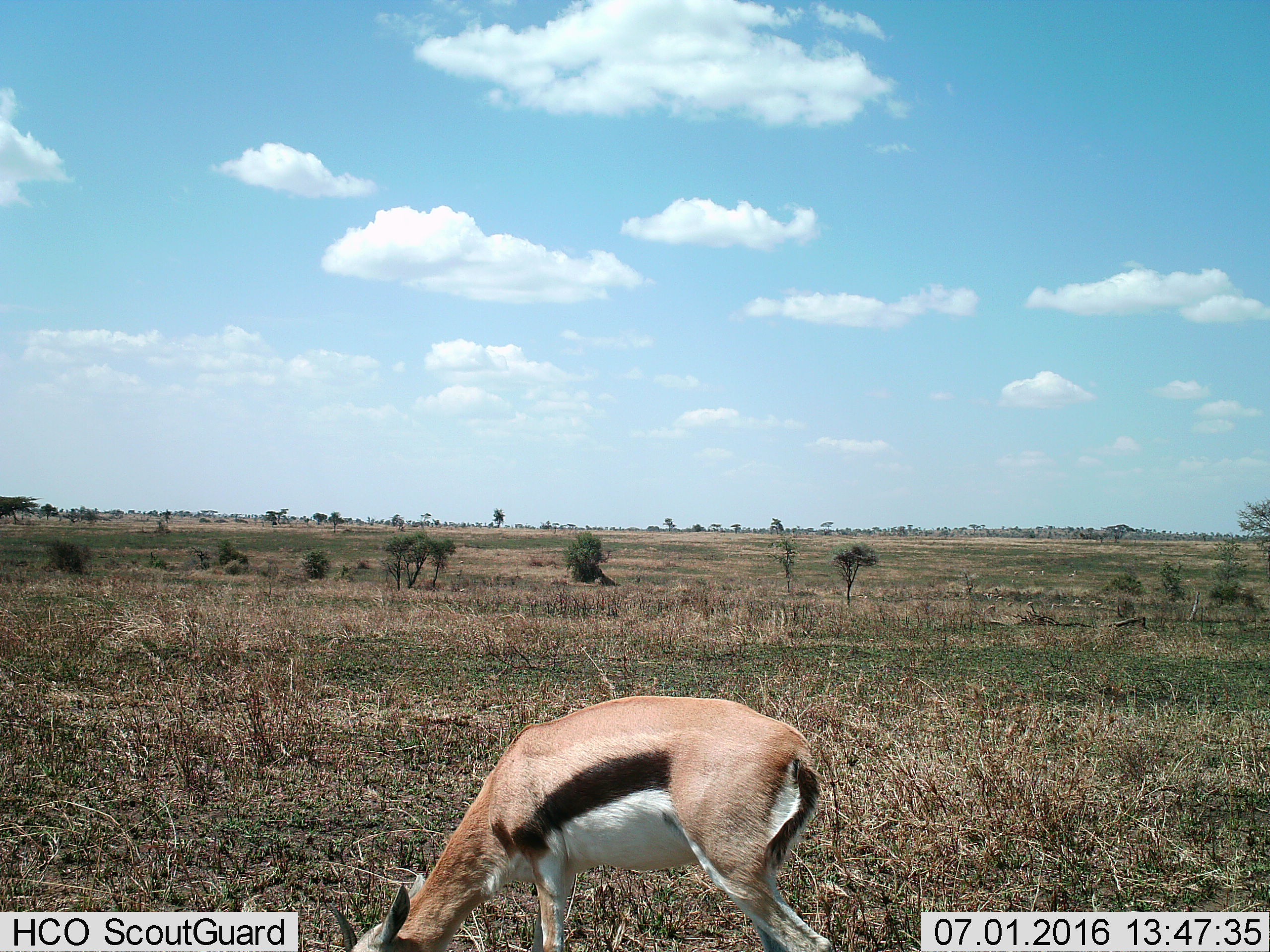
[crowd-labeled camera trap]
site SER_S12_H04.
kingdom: Animalia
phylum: Chordata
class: Mammalia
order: Artiodactyla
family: Bovidae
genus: Eudorcas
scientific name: Eudorcas thomsonii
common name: thomson's gazelle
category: gazellethomsons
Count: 1.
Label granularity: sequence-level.